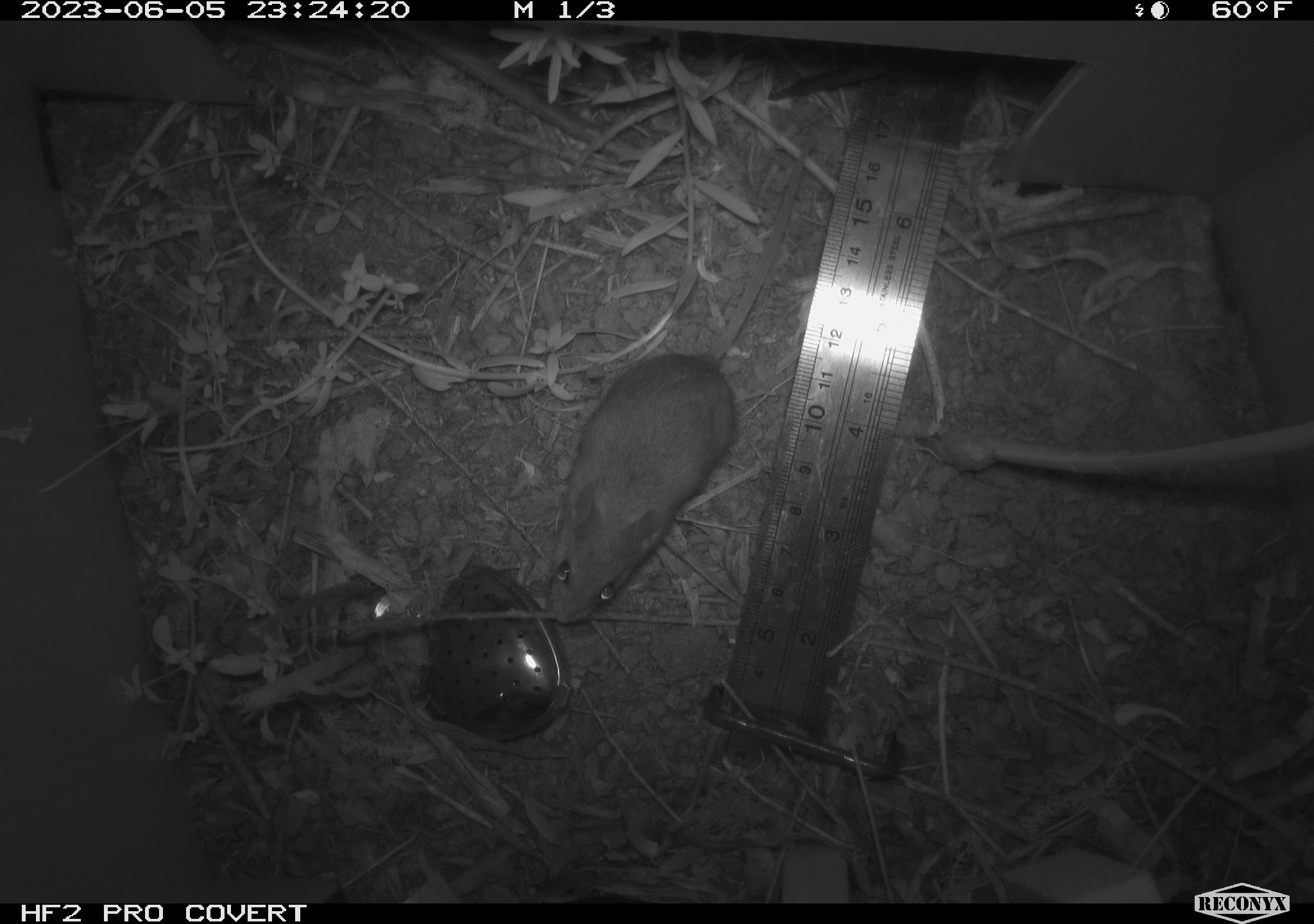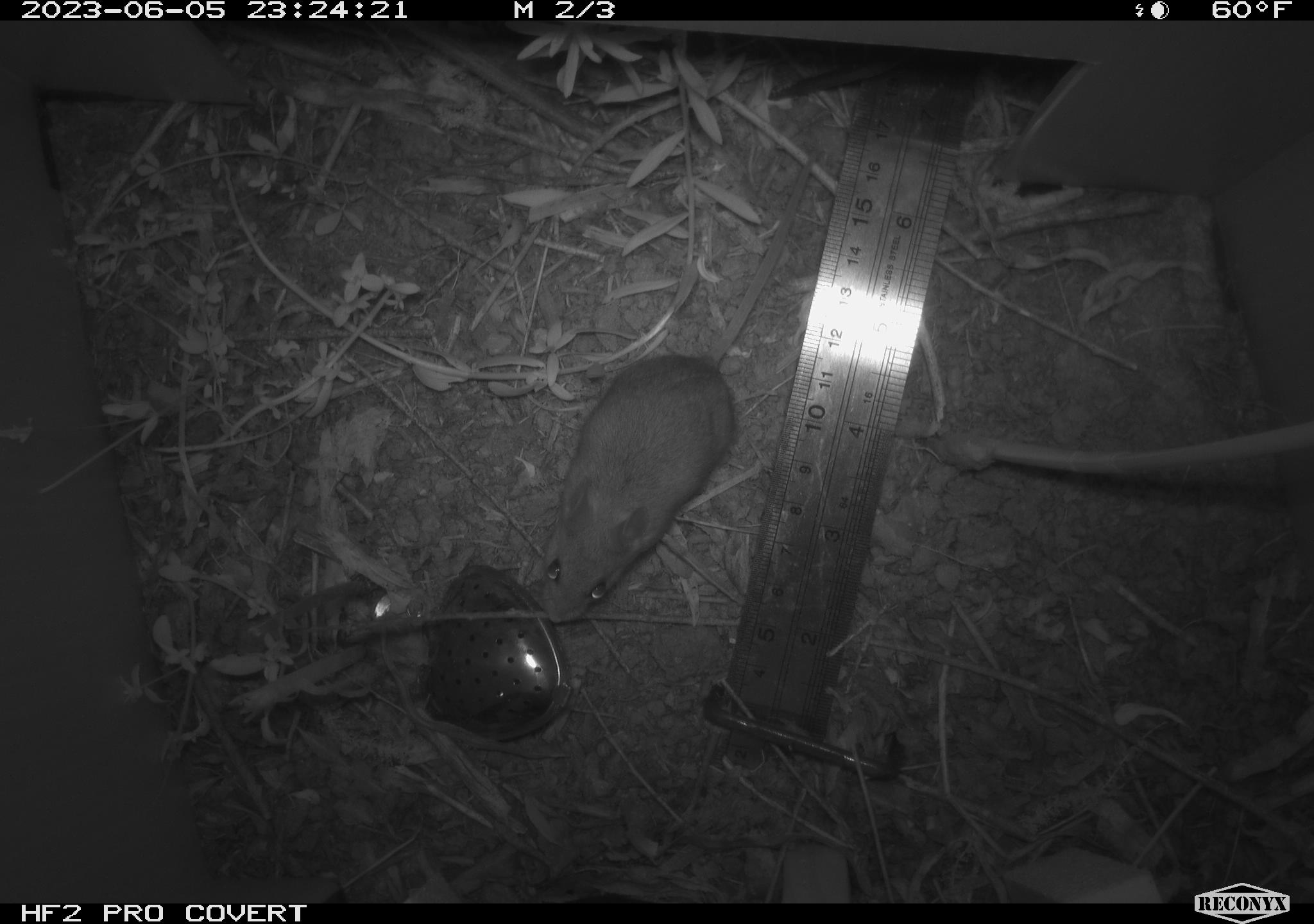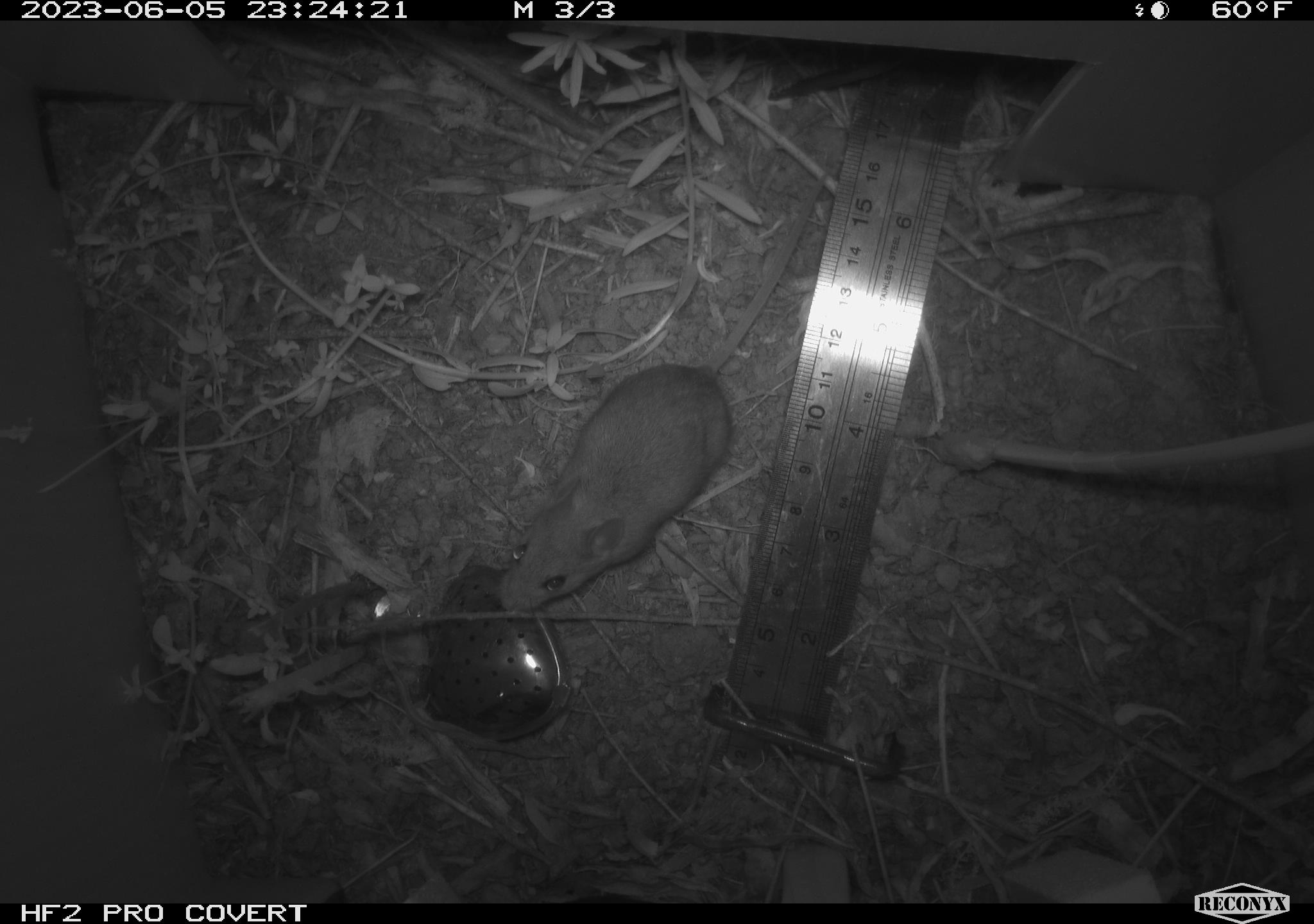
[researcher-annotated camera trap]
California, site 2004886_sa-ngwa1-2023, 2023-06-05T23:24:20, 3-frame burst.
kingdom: Animalia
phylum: Chordata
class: Mammalia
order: Rodentia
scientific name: Rodentia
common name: mouse species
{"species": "mouse species (Rodentia)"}